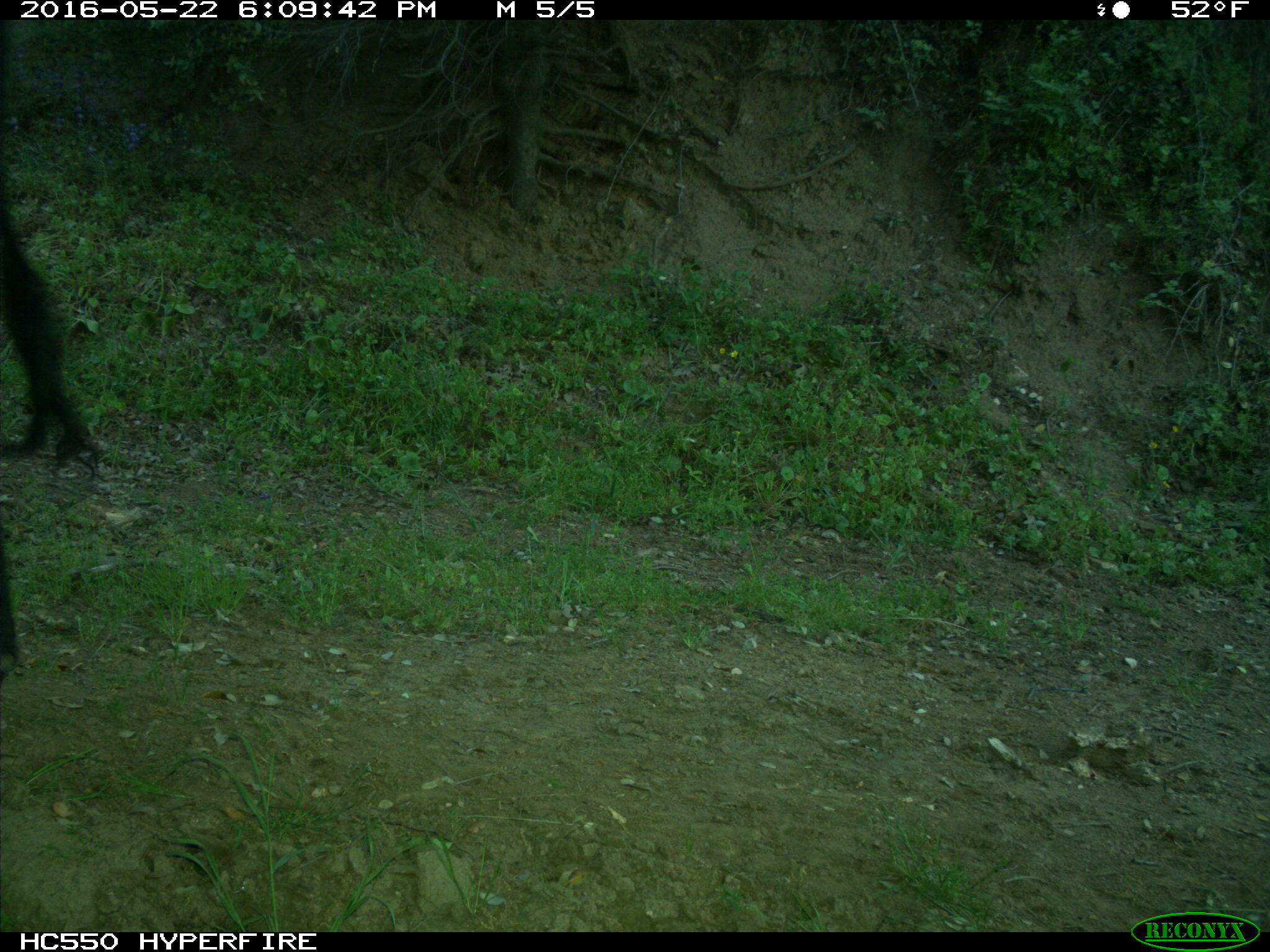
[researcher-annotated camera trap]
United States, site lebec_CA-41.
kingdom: Animalia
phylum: Chordata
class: Mammalia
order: Artiodactyla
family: Bovidae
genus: Bos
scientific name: Bos taurus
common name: domestic cow